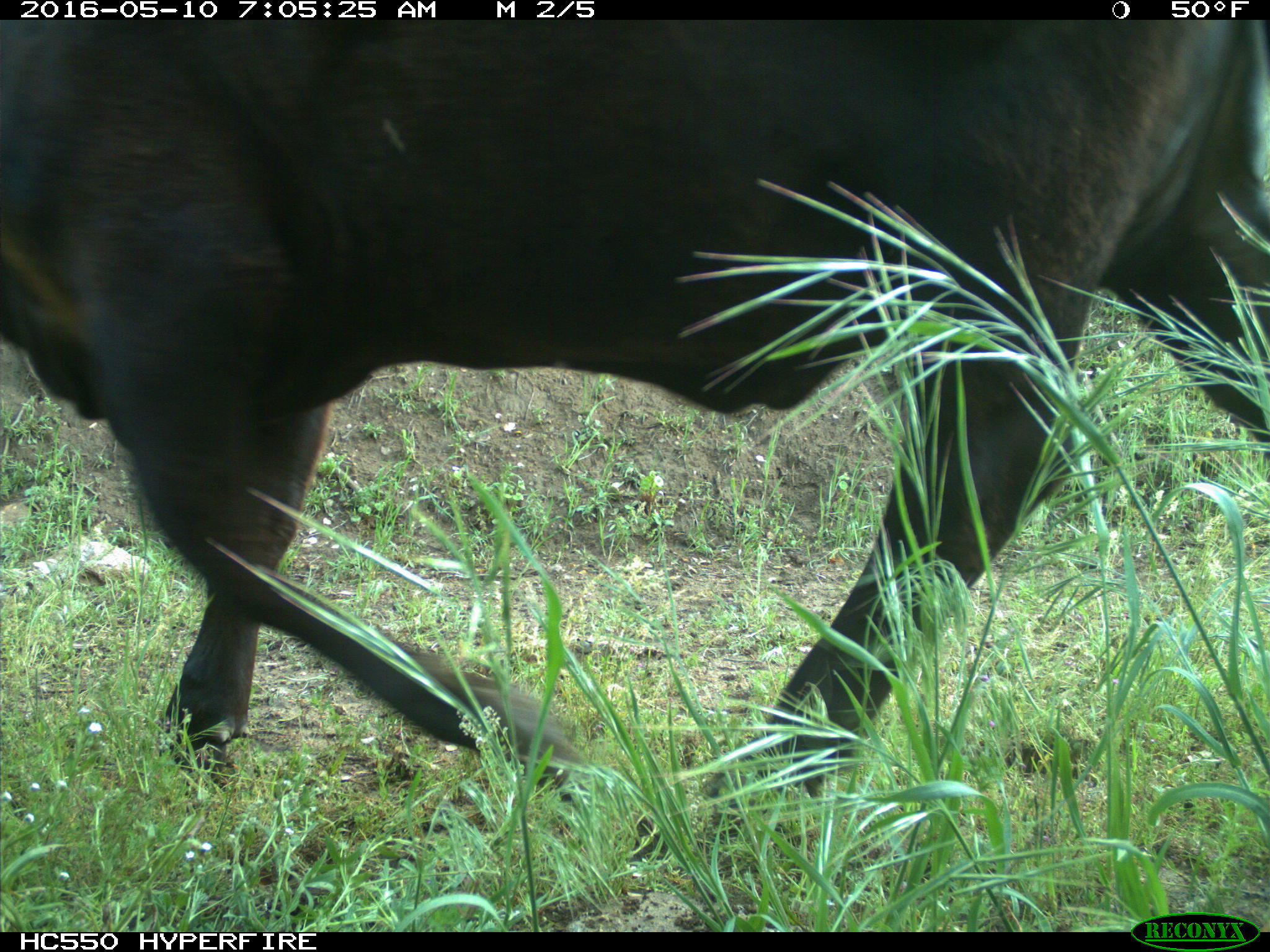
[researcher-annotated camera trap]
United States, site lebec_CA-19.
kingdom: Animalia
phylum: Chordata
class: Mammalia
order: Artiodactyla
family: Bovidae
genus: Bos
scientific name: Bos taurus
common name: domestic cow